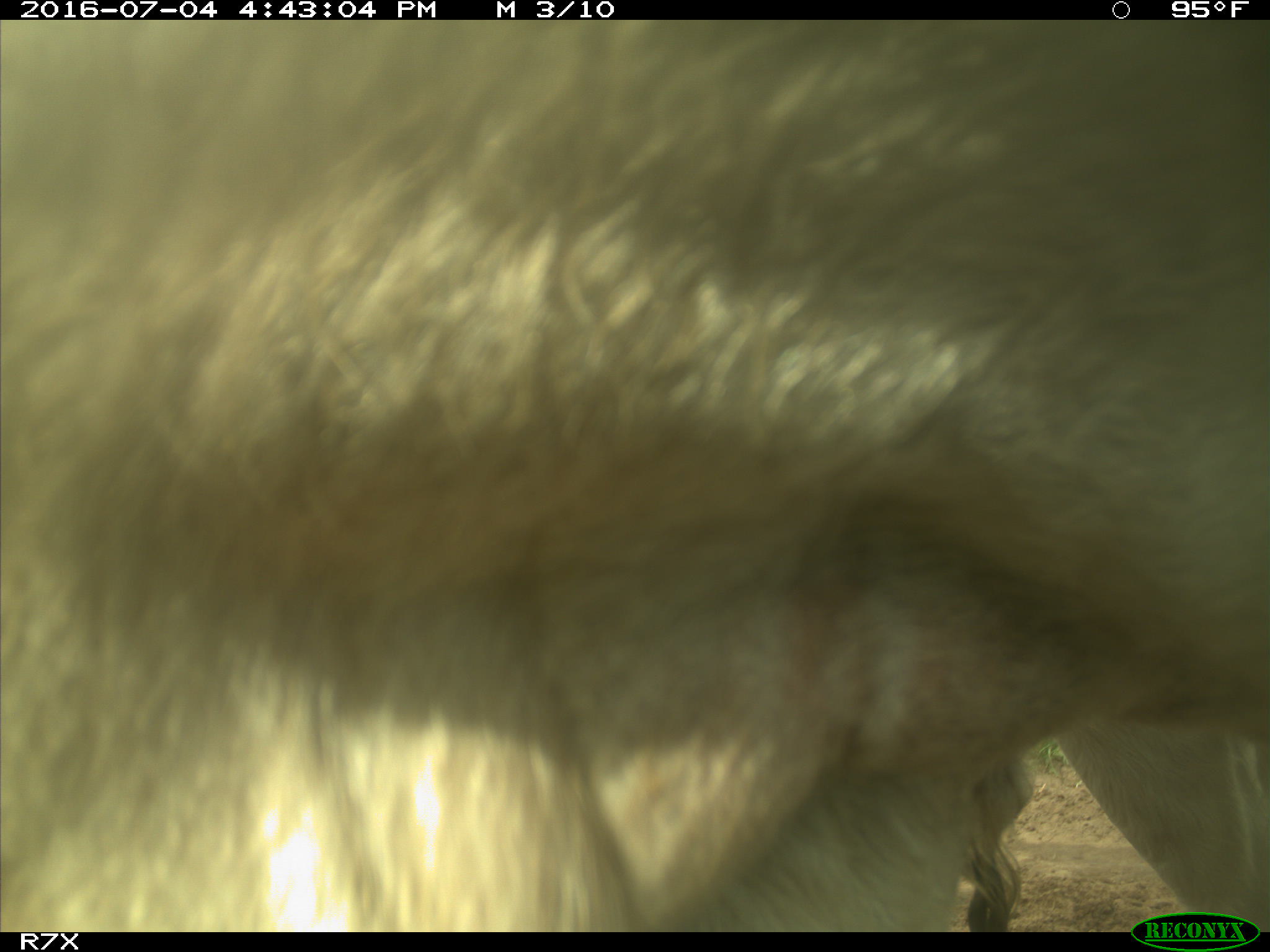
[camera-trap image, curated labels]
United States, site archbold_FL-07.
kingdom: Animalia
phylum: Chordata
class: Mammalia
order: Artiodactyla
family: Bovidae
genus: Bos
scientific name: Bos taurus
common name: domestic cow